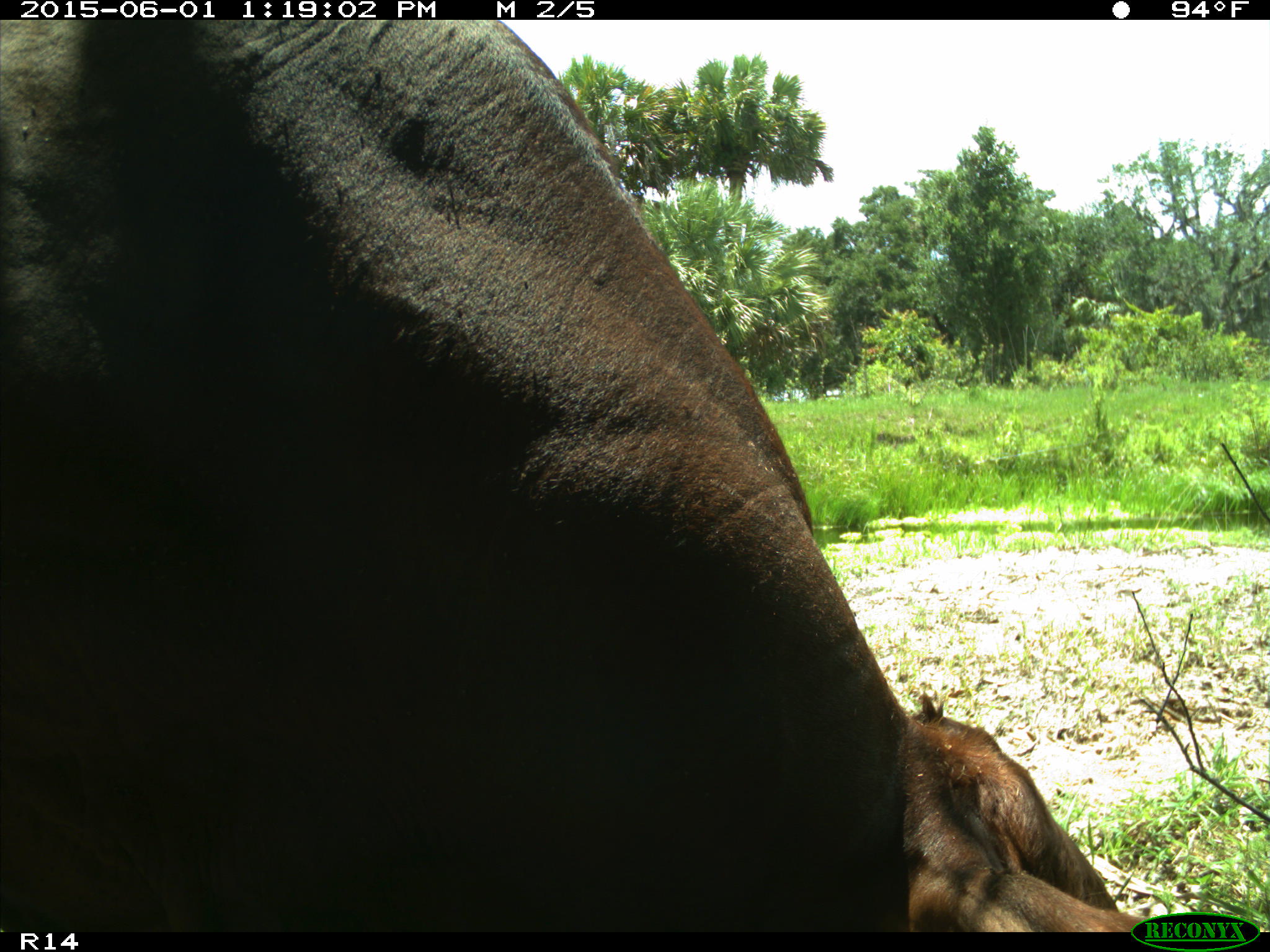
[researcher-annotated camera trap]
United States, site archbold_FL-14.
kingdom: Animalia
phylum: Chordata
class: Mammalia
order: Artiodactyla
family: Bovidae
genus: Bos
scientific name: Bos taurus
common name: domestic cow